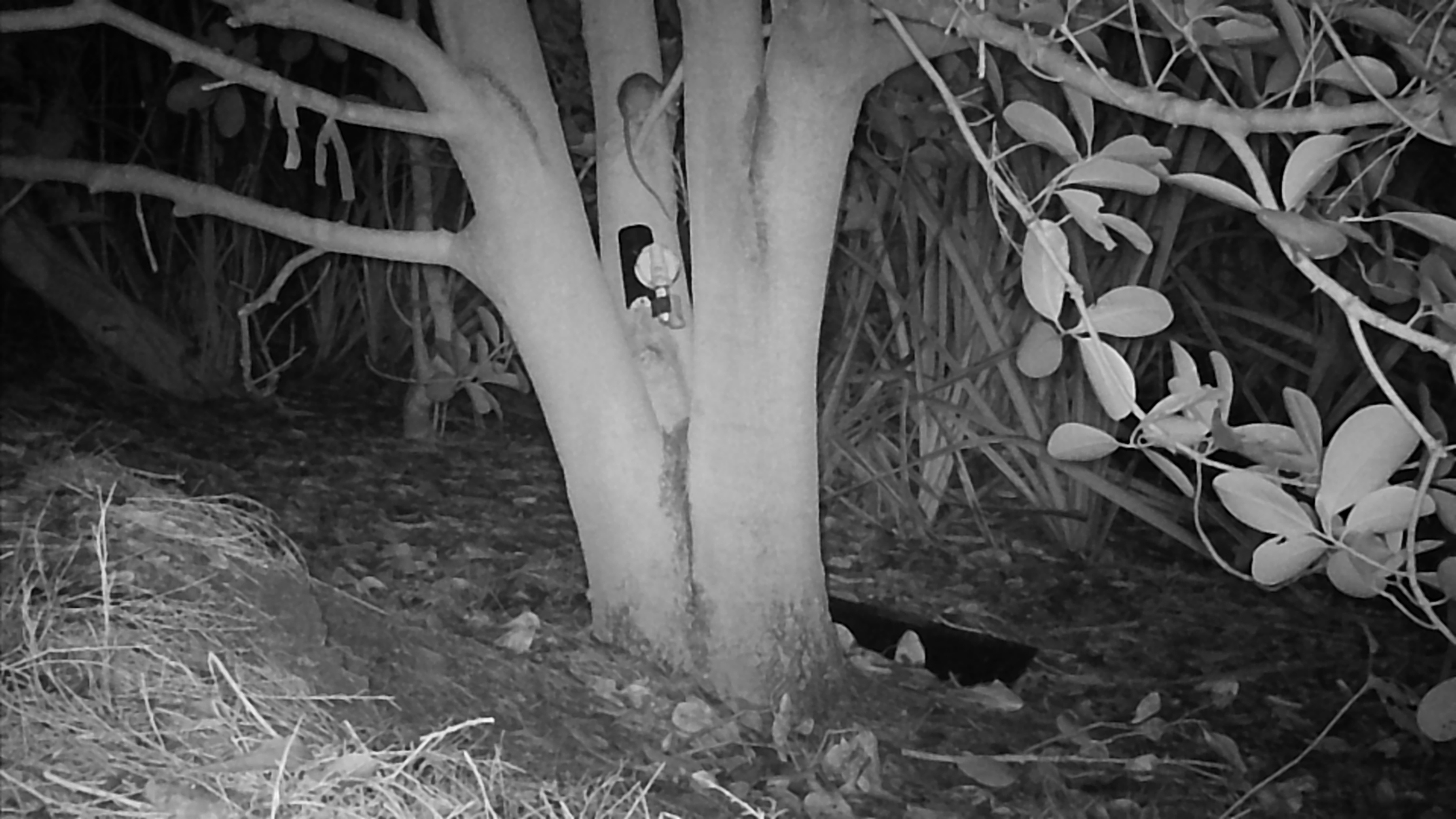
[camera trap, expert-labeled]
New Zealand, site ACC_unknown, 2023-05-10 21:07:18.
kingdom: Animalia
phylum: Chordata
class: Mammalia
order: Rodentia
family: Muridae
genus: Rattus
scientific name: Rattus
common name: rat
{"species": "rat (Rattus)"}